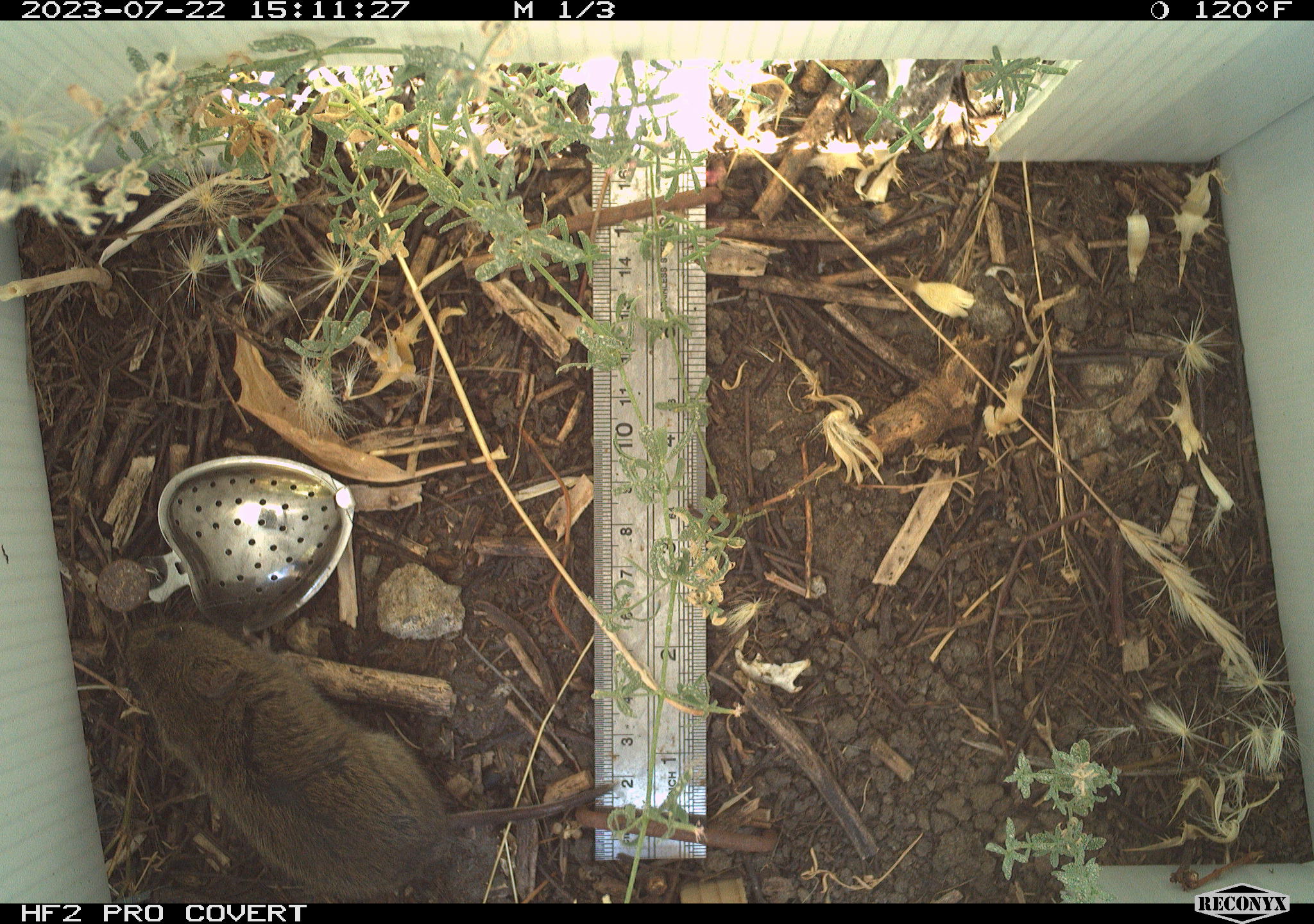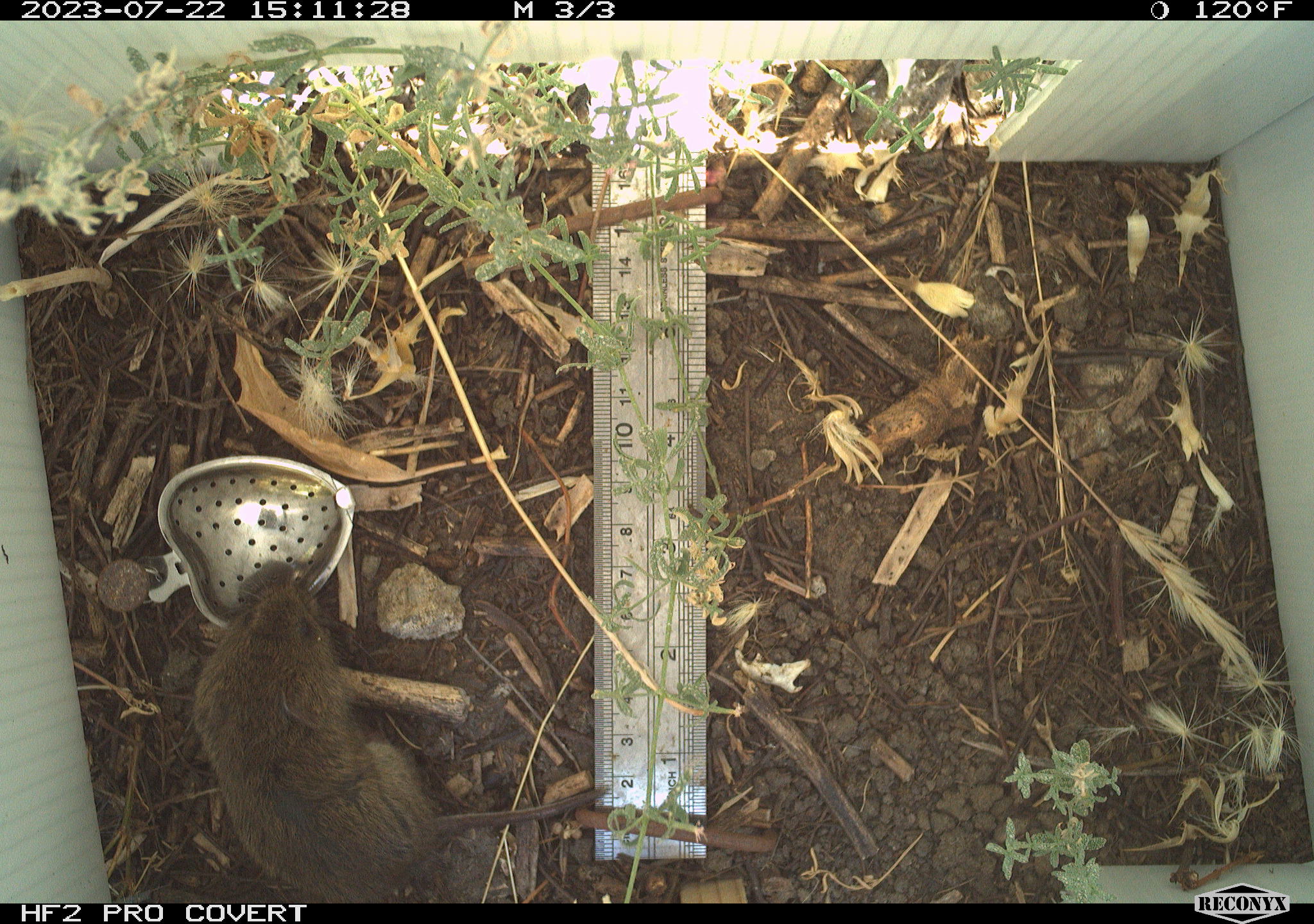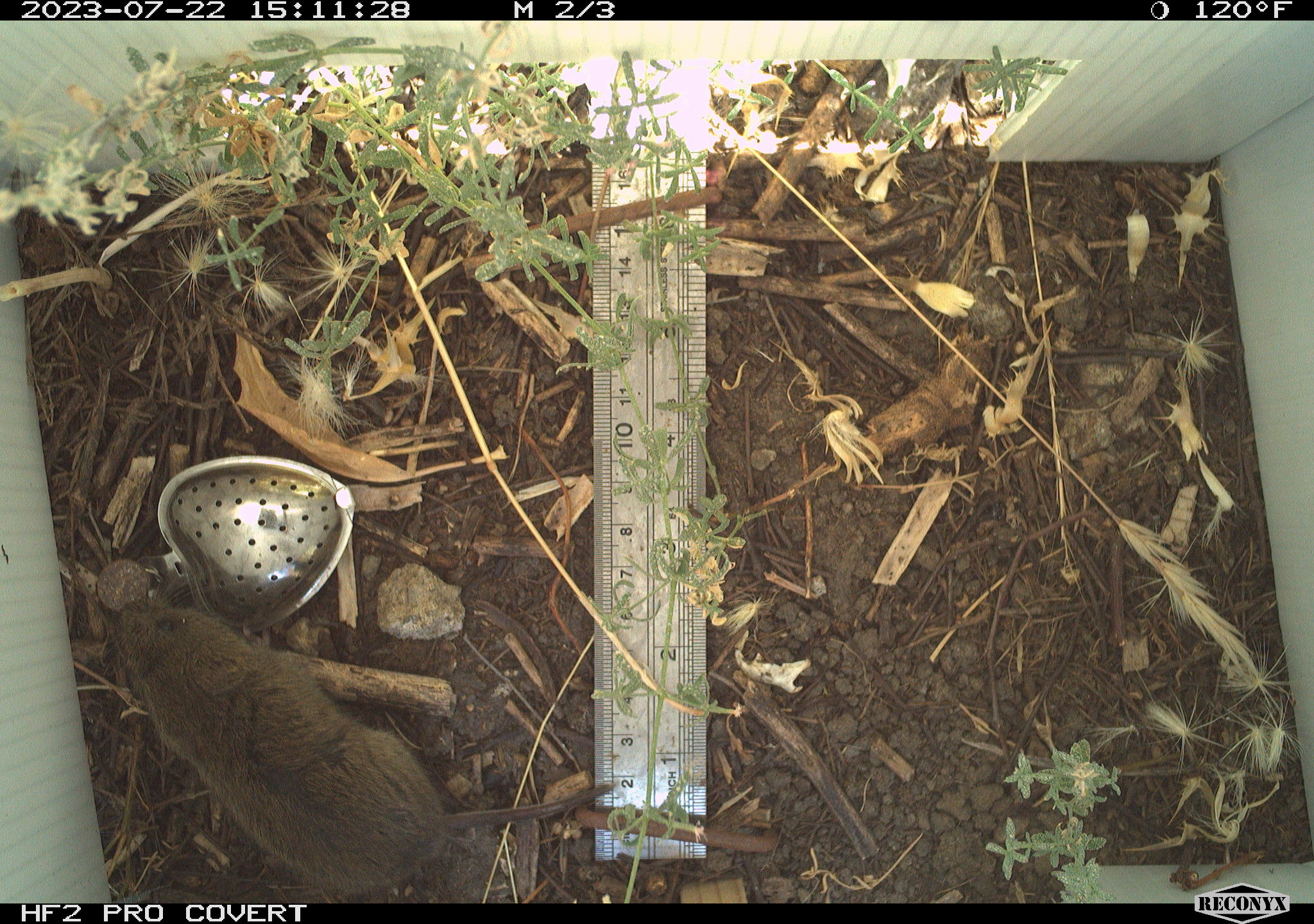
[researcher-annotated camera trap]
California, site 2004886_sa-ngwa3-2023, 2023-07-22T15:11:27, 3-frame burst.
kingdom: Animalia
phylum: Chordata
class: Mammalia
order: Rodentia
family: Cricetidae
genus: Microtus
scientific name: Microtus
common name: meadow vole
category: microtus species